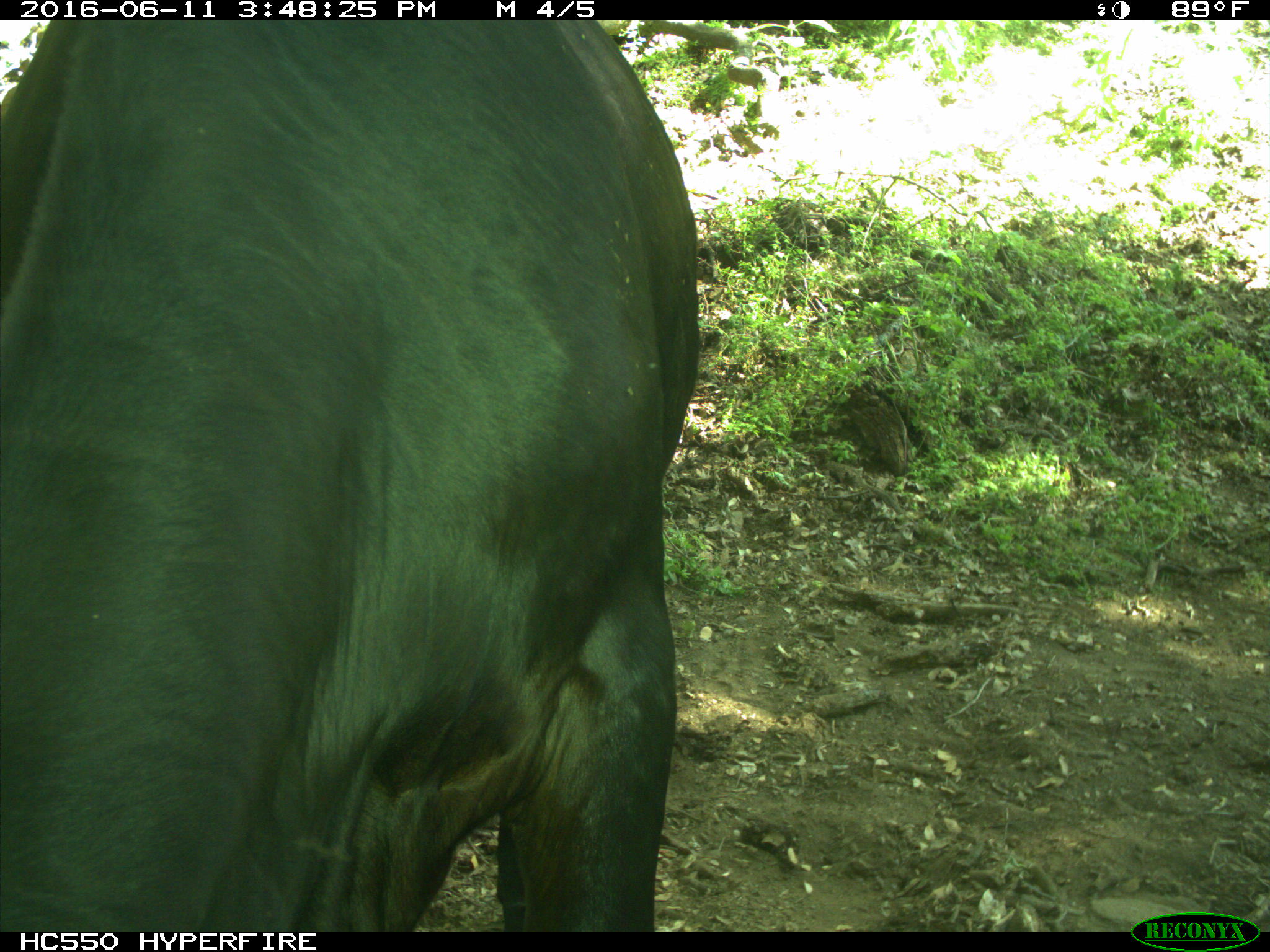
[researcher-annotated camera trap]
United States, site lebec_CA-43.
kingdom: Animalia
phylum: Chordata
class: Mammalia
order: Artiodactyla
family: Bovidae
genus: Bos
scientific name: Bos taurus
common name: domestic cow